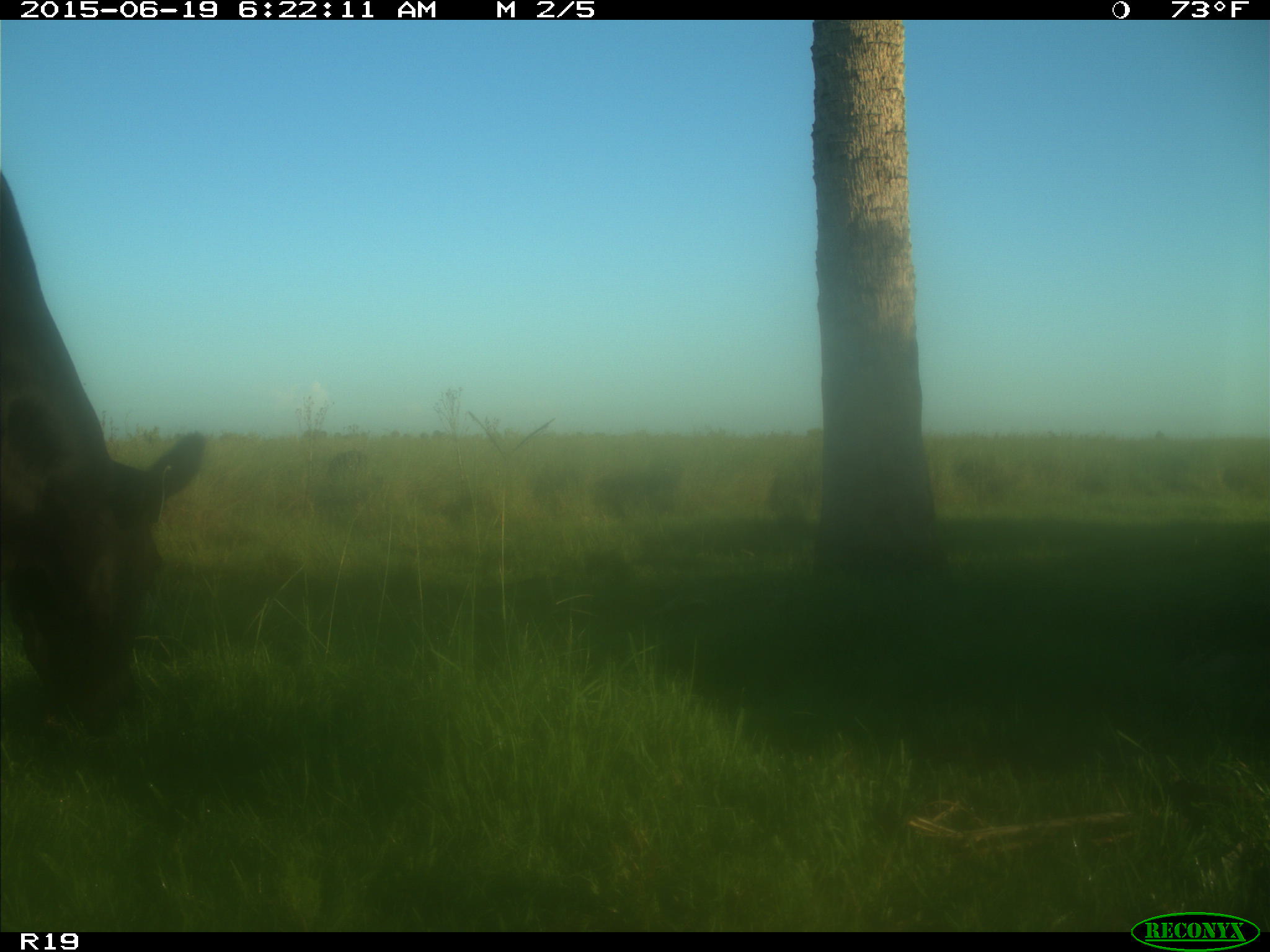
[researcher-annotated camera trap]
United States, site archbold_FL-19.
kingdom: Animalia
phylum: Chordata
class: Mammalia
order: Artiodactyla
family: Bovidae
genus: Bos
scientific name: Bos taurus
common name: domestic cow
Bos taurus (domestic cow).